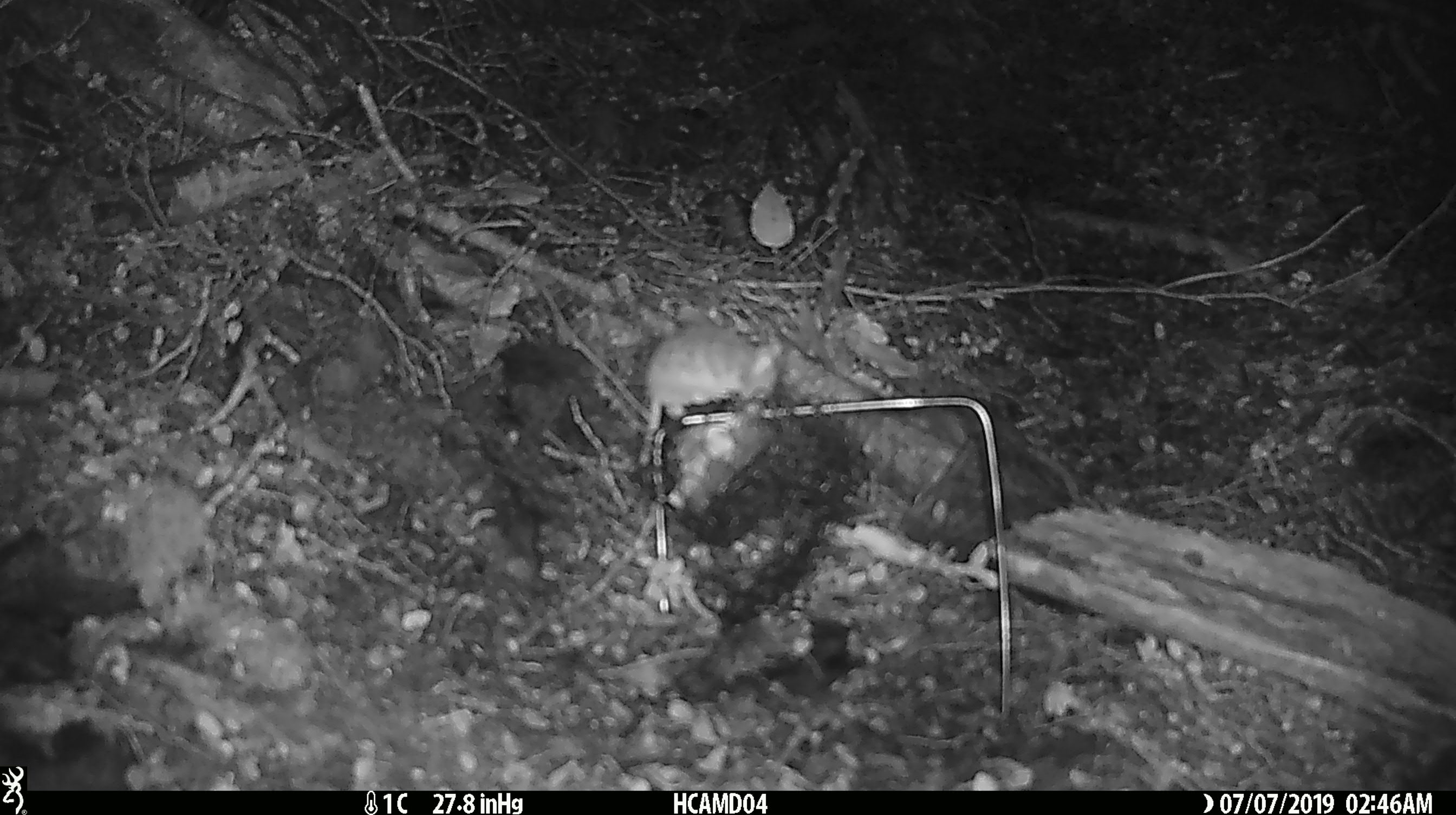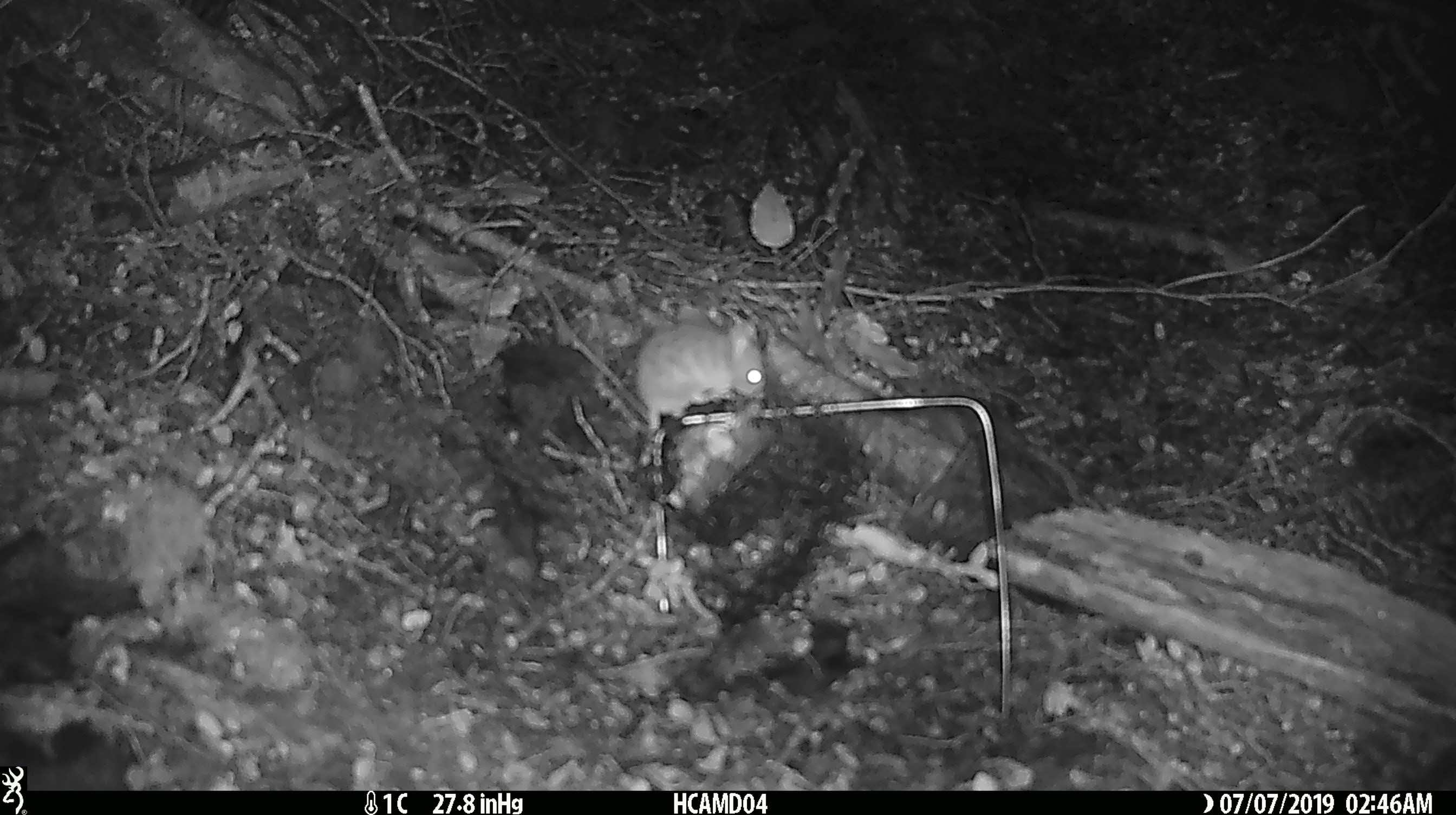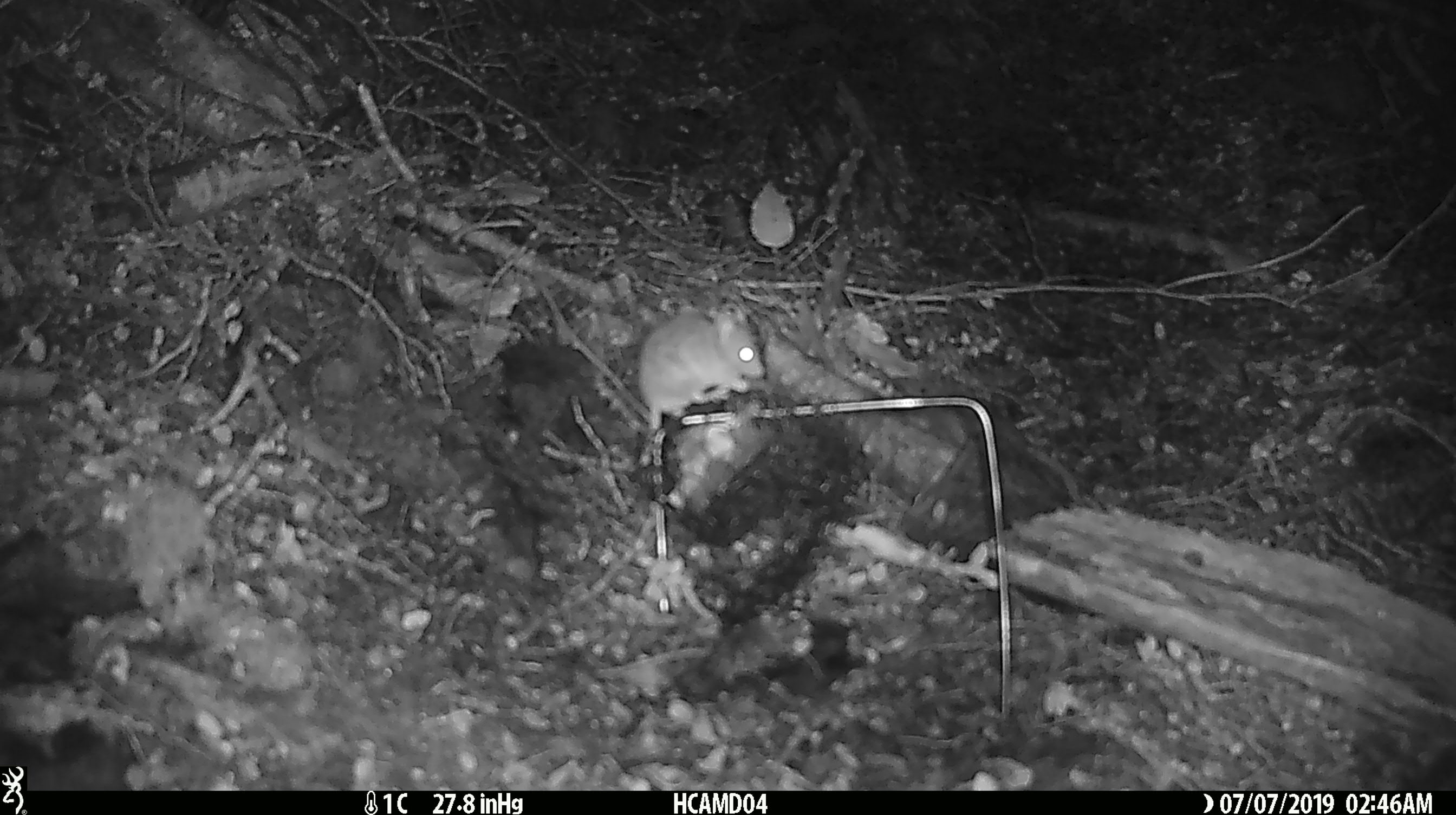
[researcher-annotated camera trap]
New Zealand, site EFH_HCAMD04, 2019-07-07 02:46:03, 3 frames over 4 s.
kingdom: Animalia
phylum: Chordata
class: Mammalia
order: Rodentia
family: Muridae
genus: Mus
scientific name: Mus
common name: mouse